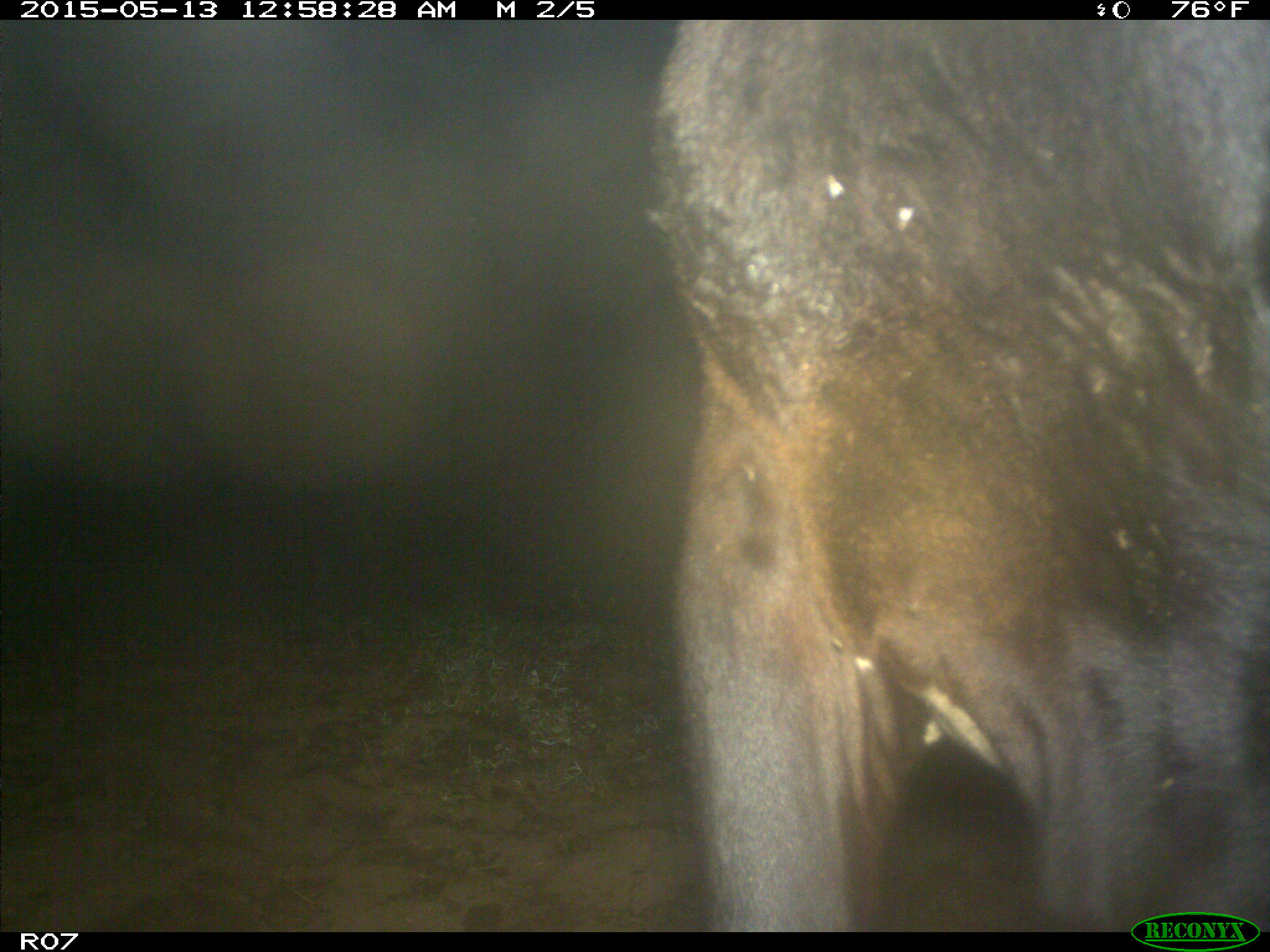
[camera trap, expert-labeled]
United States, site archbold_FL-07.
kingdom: Animalia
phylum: Chordata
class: Mammalia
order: Artiodactyla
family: Bovidae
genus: Bos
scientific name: Bos taurus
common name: domestic cow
Bos taurus (domestic cow).